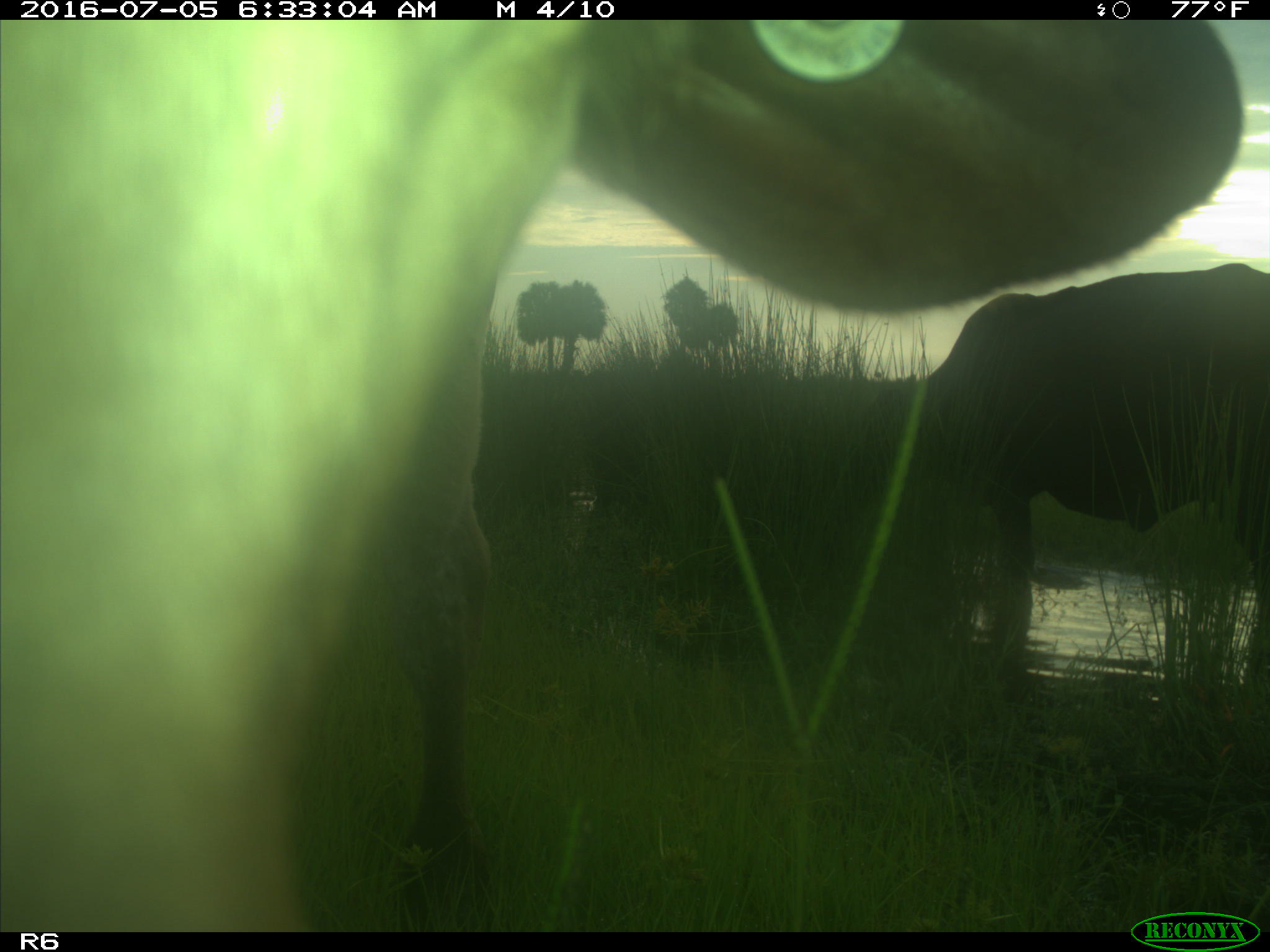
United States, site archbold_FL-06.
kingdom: Animalia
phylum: Chordata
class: Mammalia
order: Artiodactyla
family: Bovidae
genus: Bos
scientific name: Bos taurus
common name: domestic cow